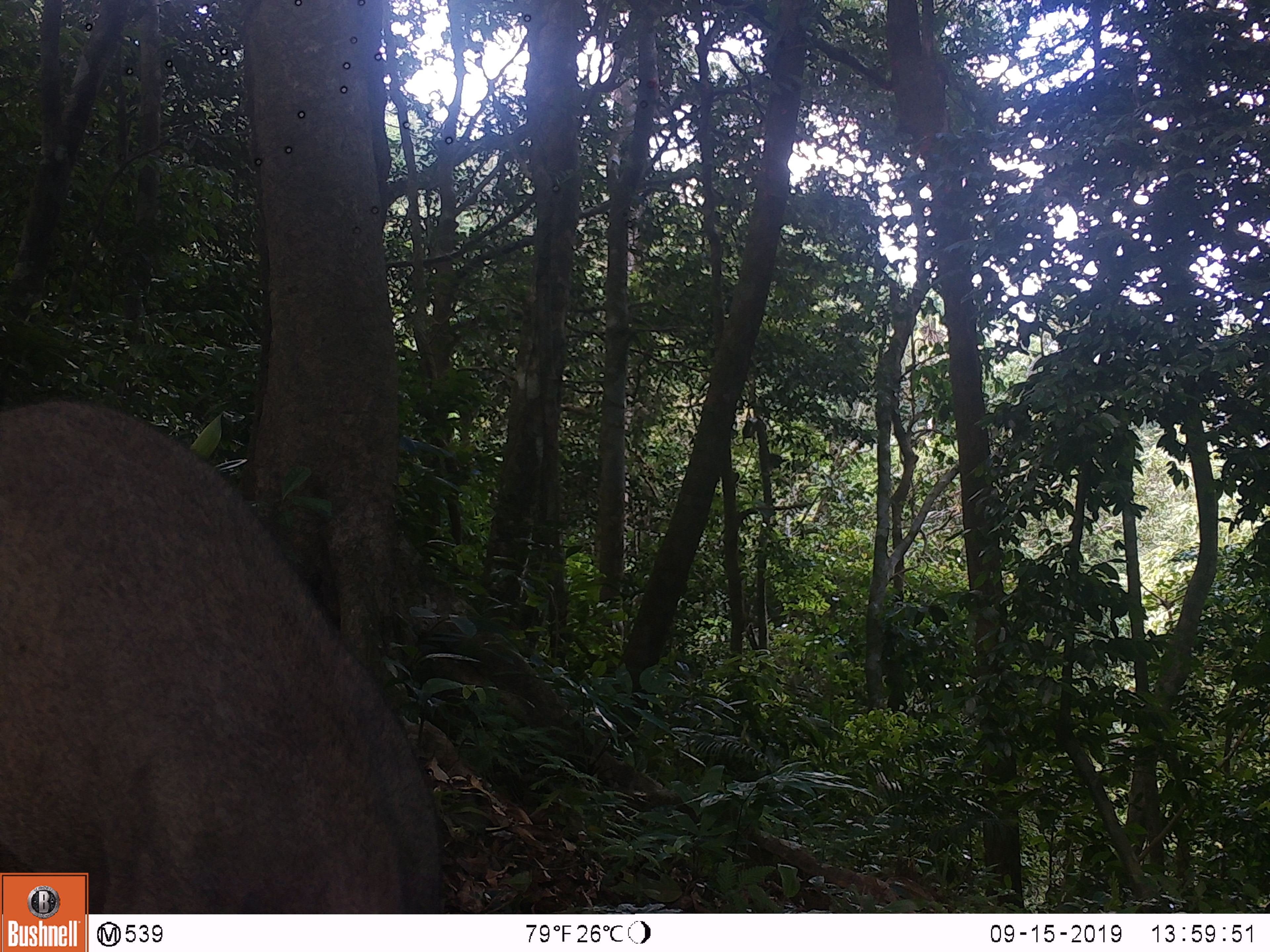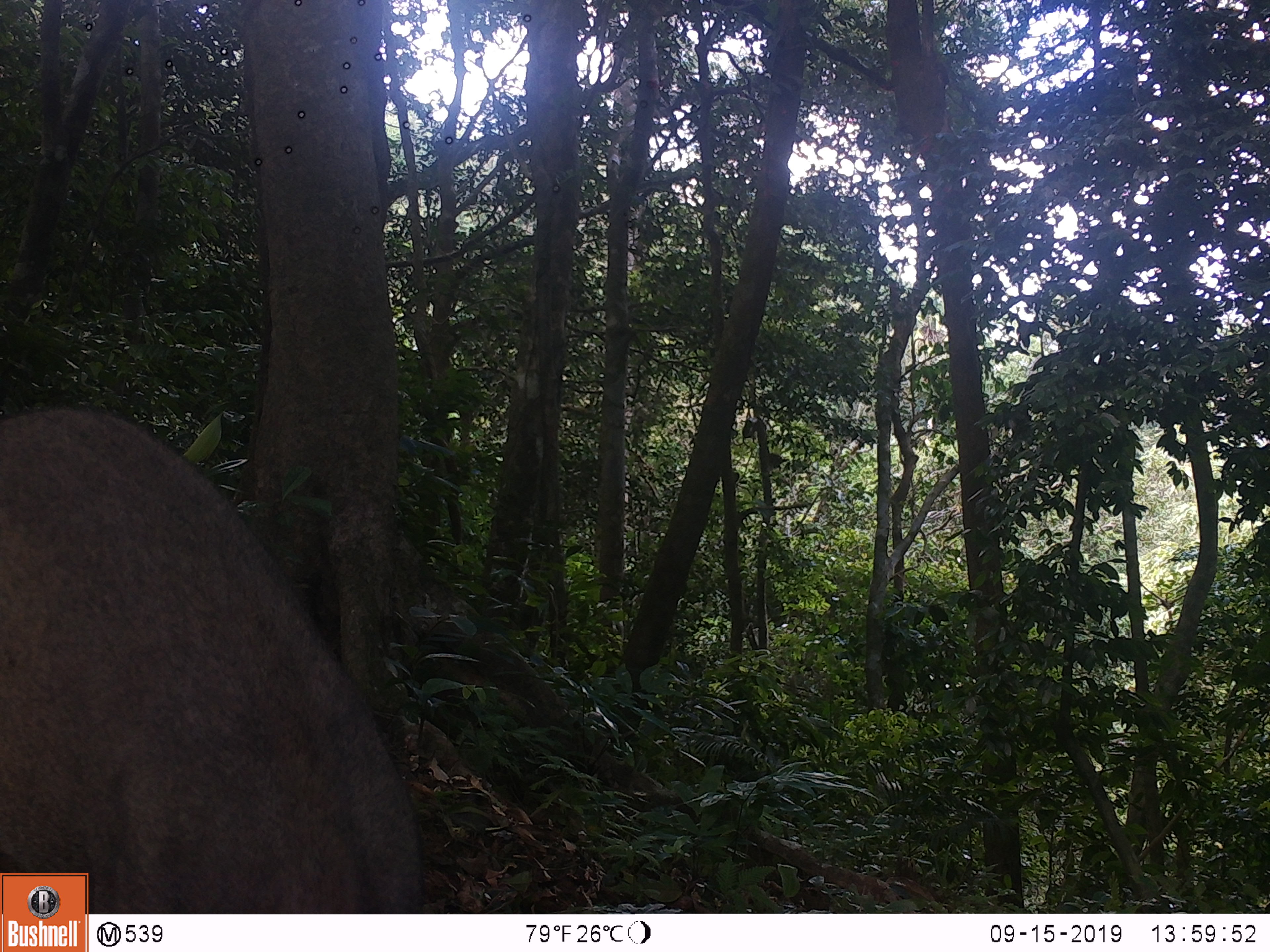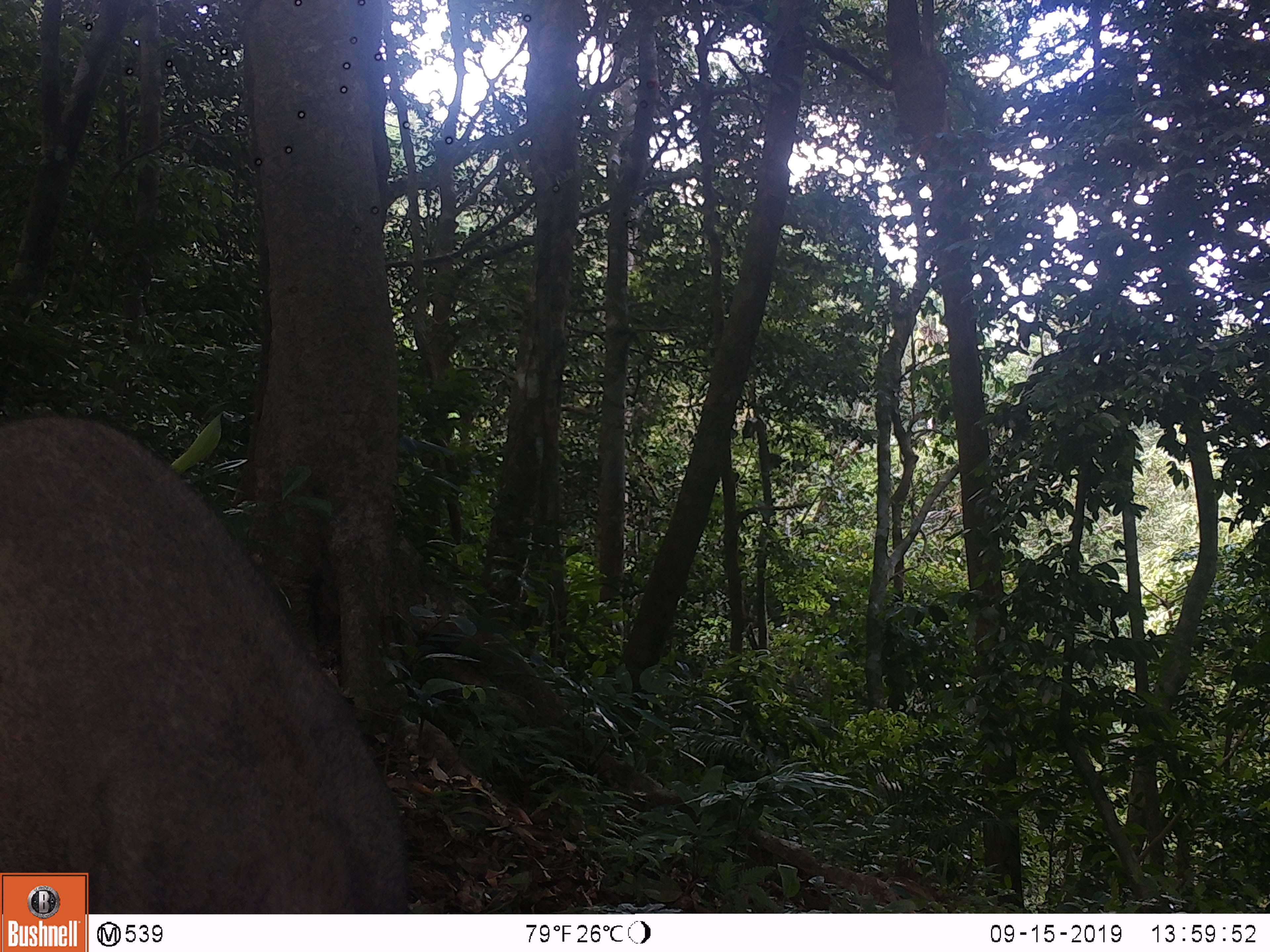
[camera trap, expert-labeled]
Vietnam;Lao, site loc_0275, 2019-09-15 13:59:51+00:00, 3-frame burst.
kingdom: Animalia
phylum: Chordata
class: Mammalia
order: Artiodactyla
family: Suidae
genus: Sus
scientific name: Sus scrofa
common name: eurasian wild pig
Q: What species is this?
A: Eurasian wild pig (Sus scrofa).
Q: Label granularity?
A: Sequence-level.